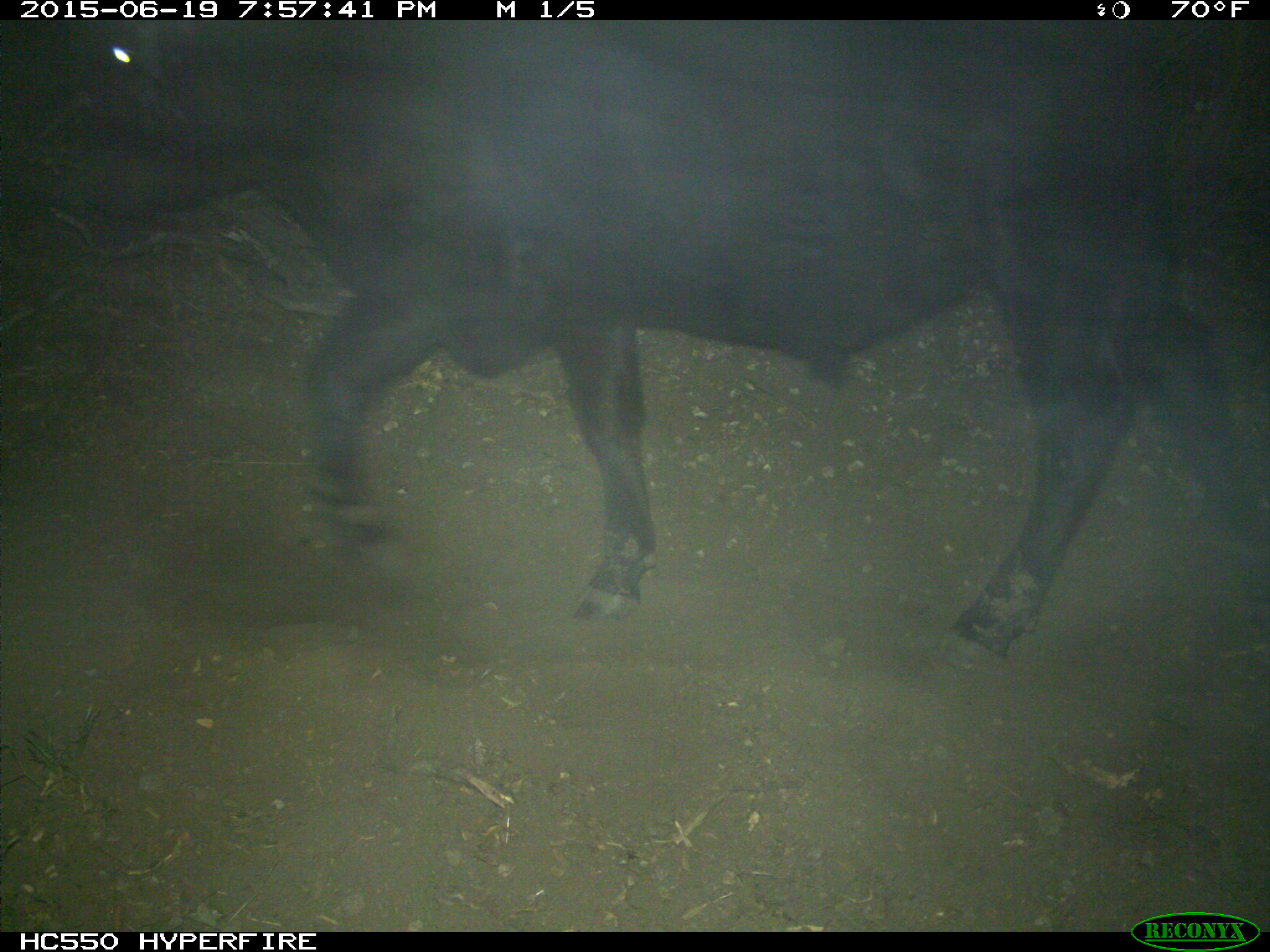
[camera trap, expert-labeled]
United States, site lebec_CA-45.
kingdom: Animalia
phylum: Chordata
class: Mammalia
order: Artiodactyla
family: Bovidae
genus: Bos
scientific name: Bos taurus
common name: domestic cow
Bos taurus (domestic cow).